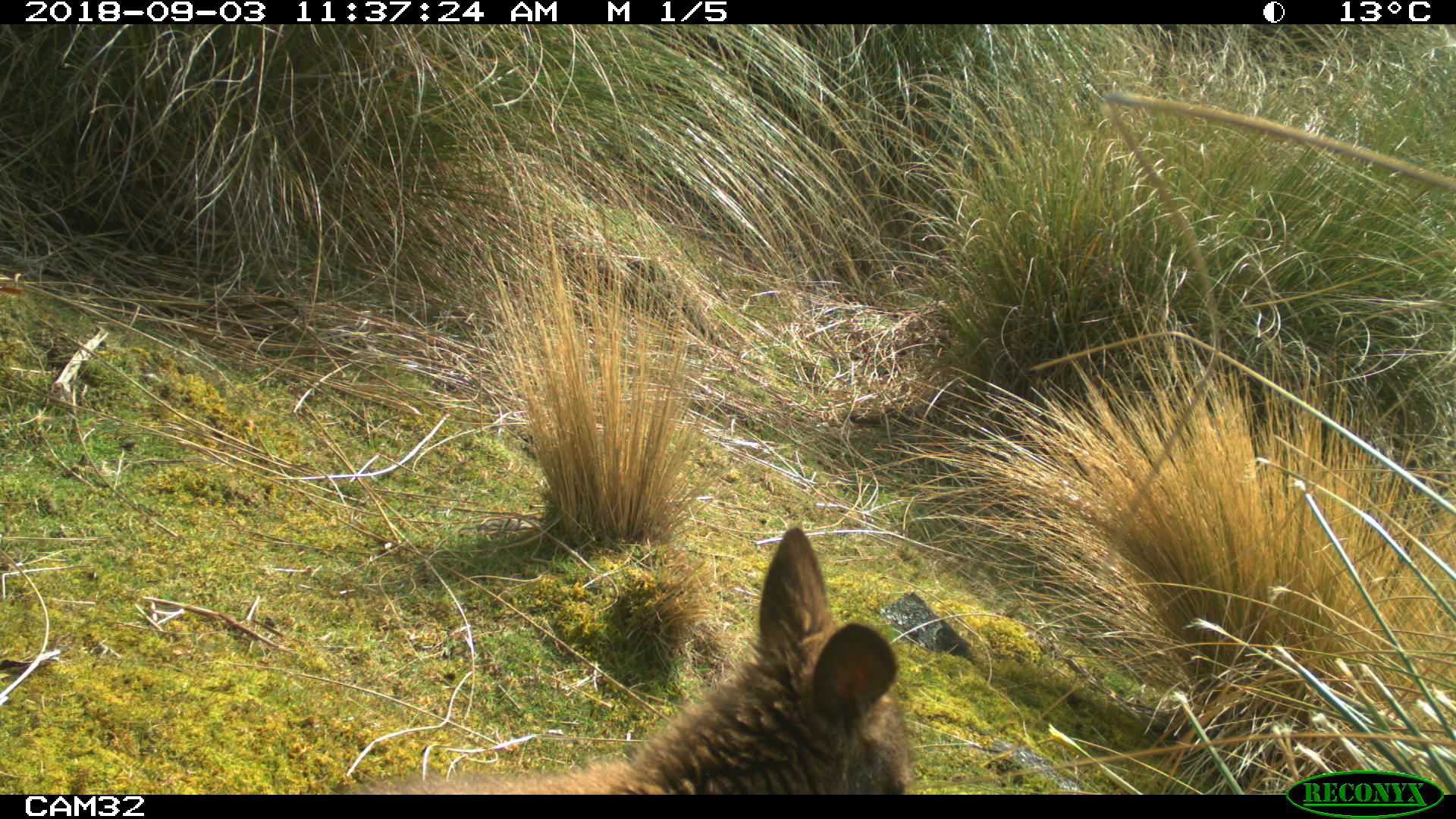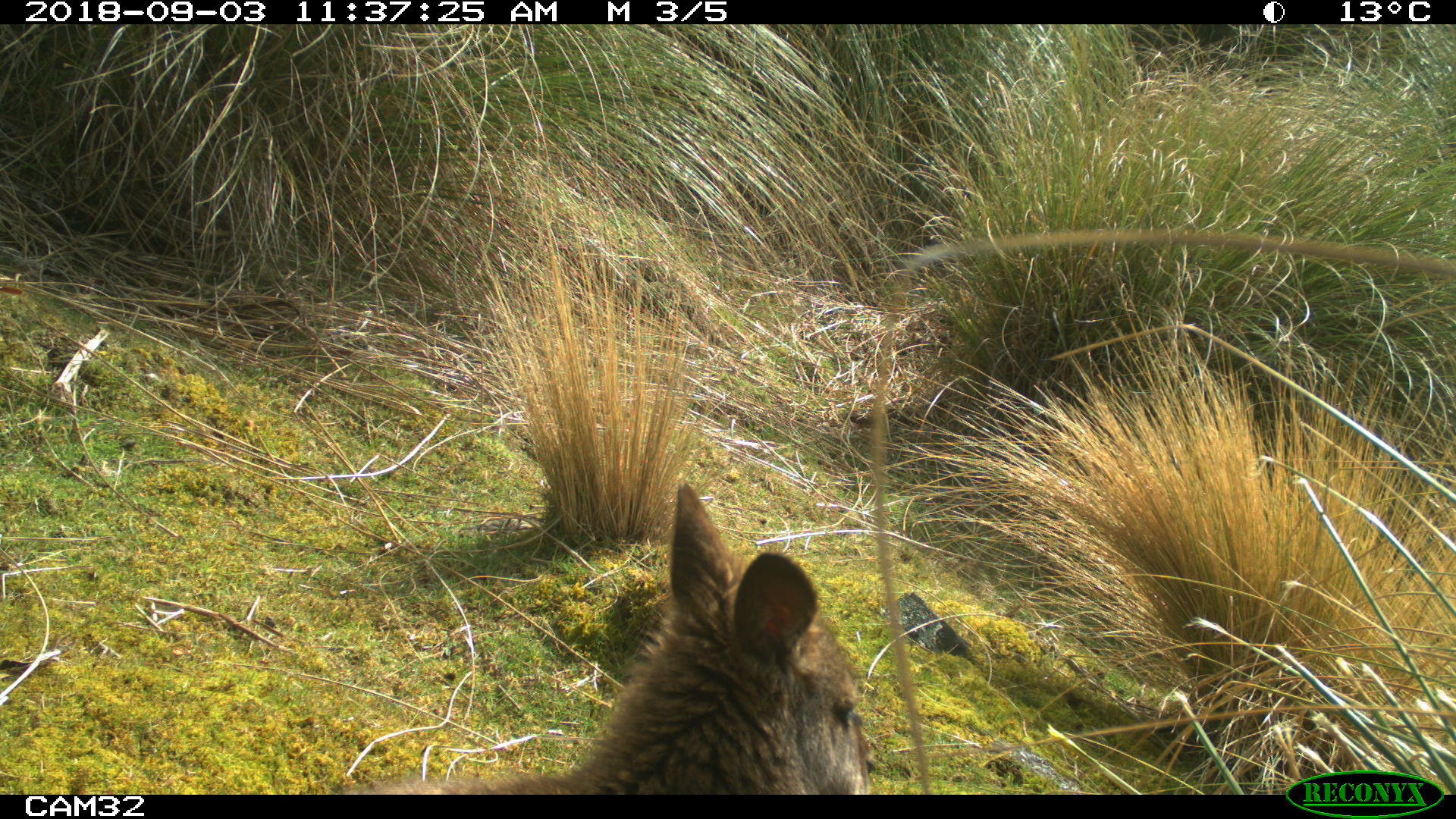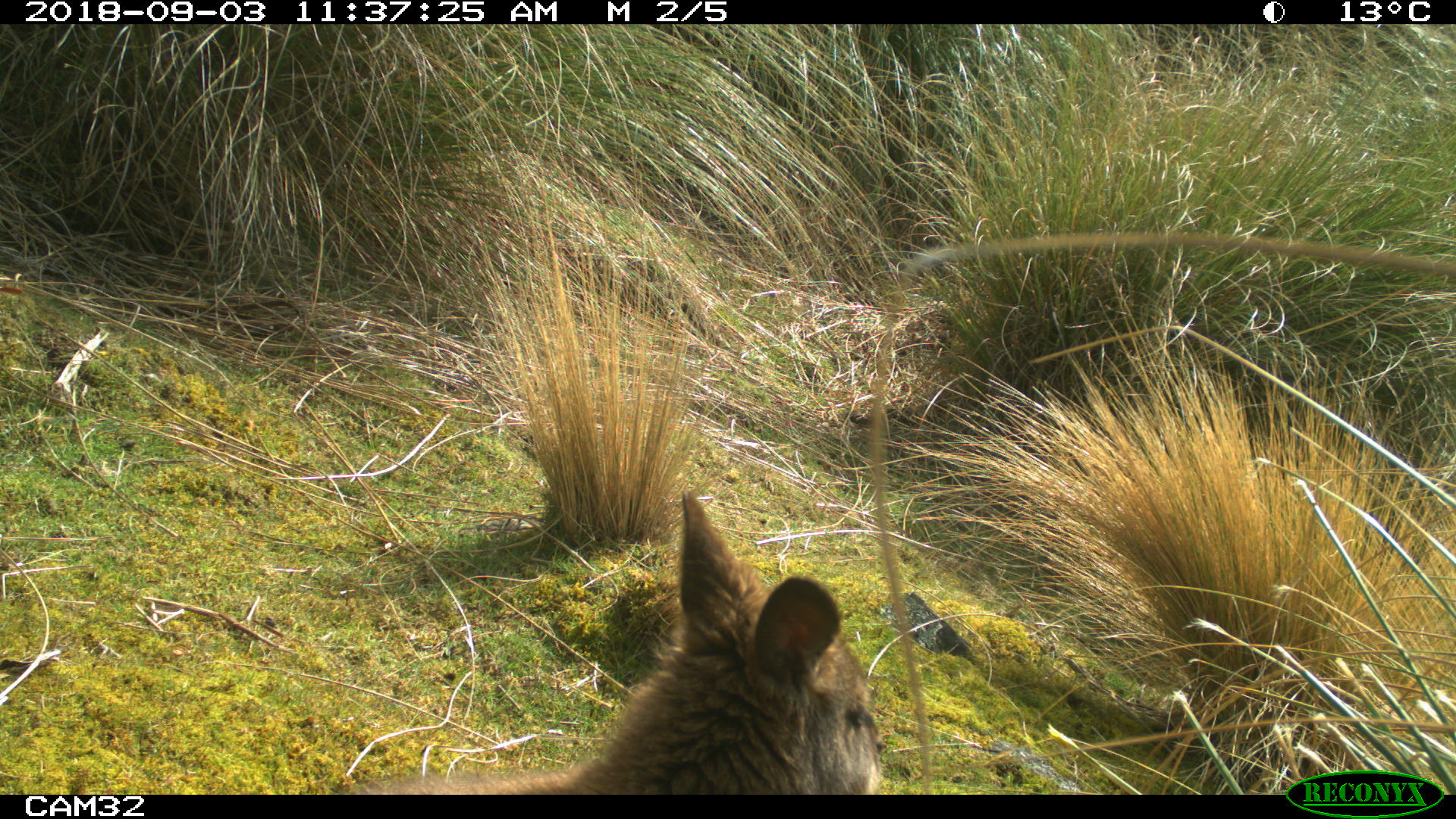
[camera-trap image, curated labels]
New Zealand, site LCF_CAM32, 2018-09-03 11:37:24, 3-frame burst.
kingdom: Animalia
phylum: Chordata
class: Mammalia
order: Diprotodontia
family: Macropodidae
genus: Notamacropus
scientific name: Notamacropus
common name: wallaby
Wallaby (Notamacropus).